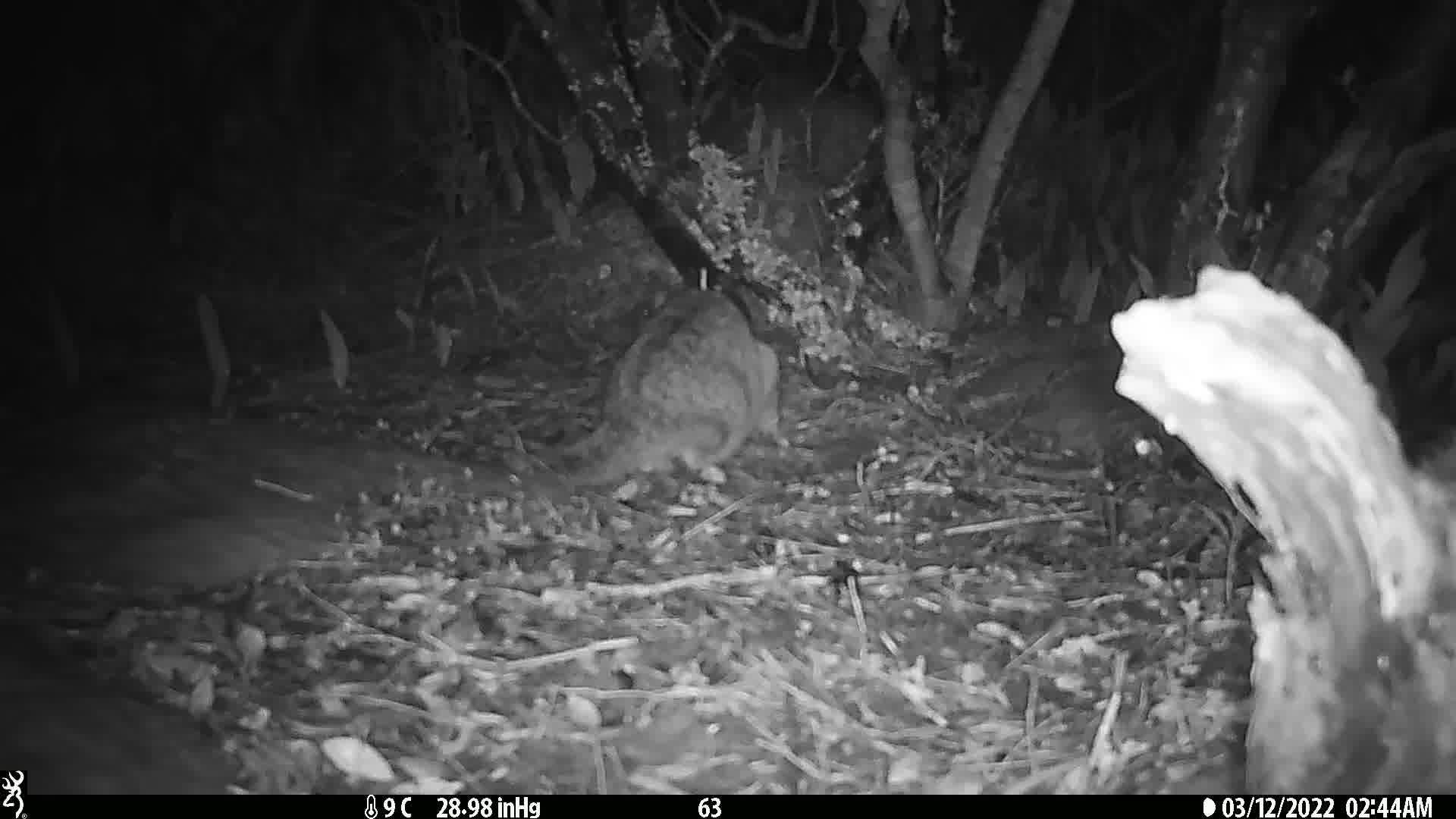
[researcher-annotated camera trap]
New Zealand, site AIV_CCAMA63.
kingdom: Animalia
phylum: Chordata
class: Mammalia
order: Carnivora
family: Felidae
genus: Felis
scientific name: Felis catus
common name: domestic cat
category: cat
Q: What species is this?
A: Cat (domestic cat) (Felis catus).